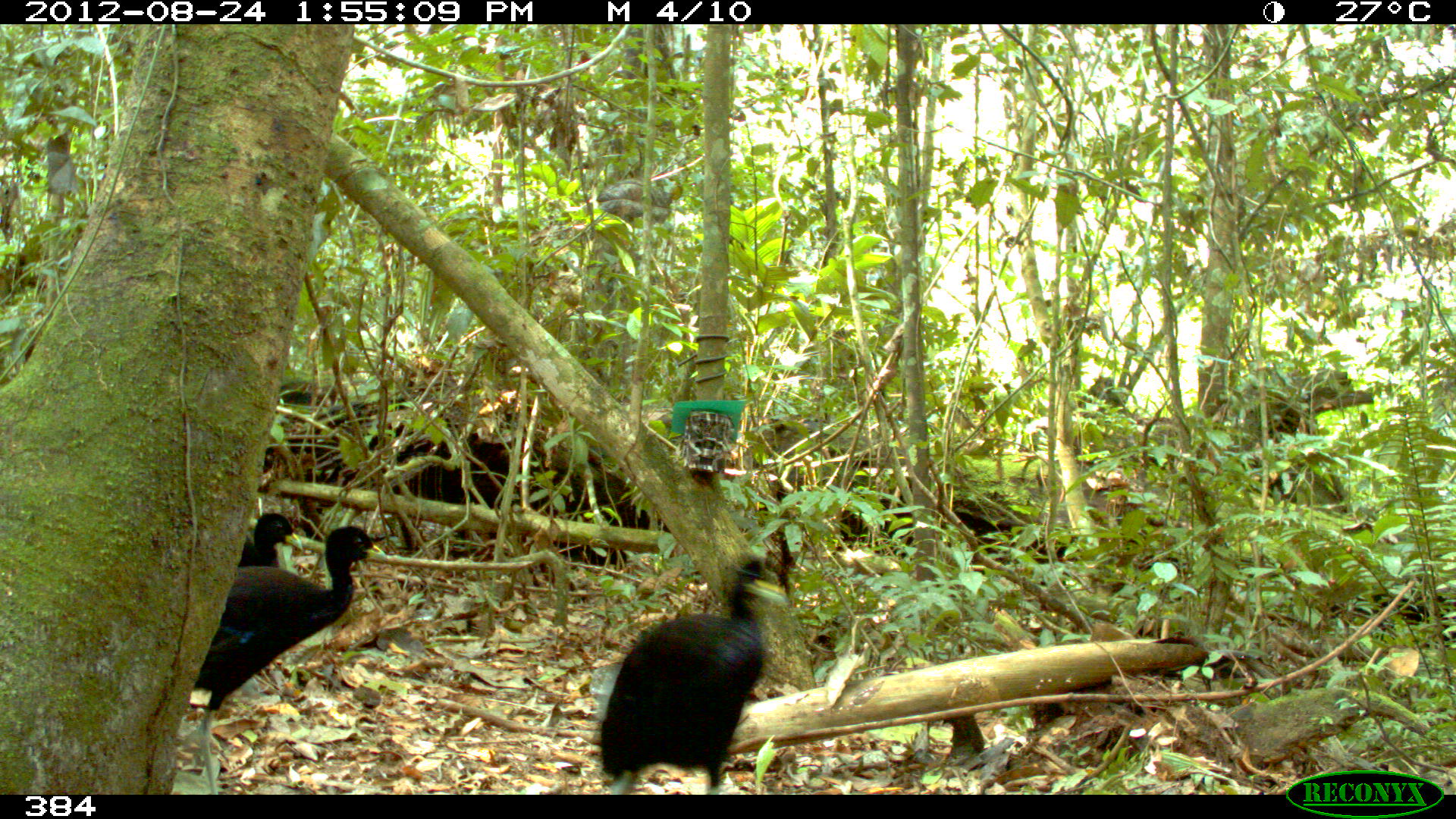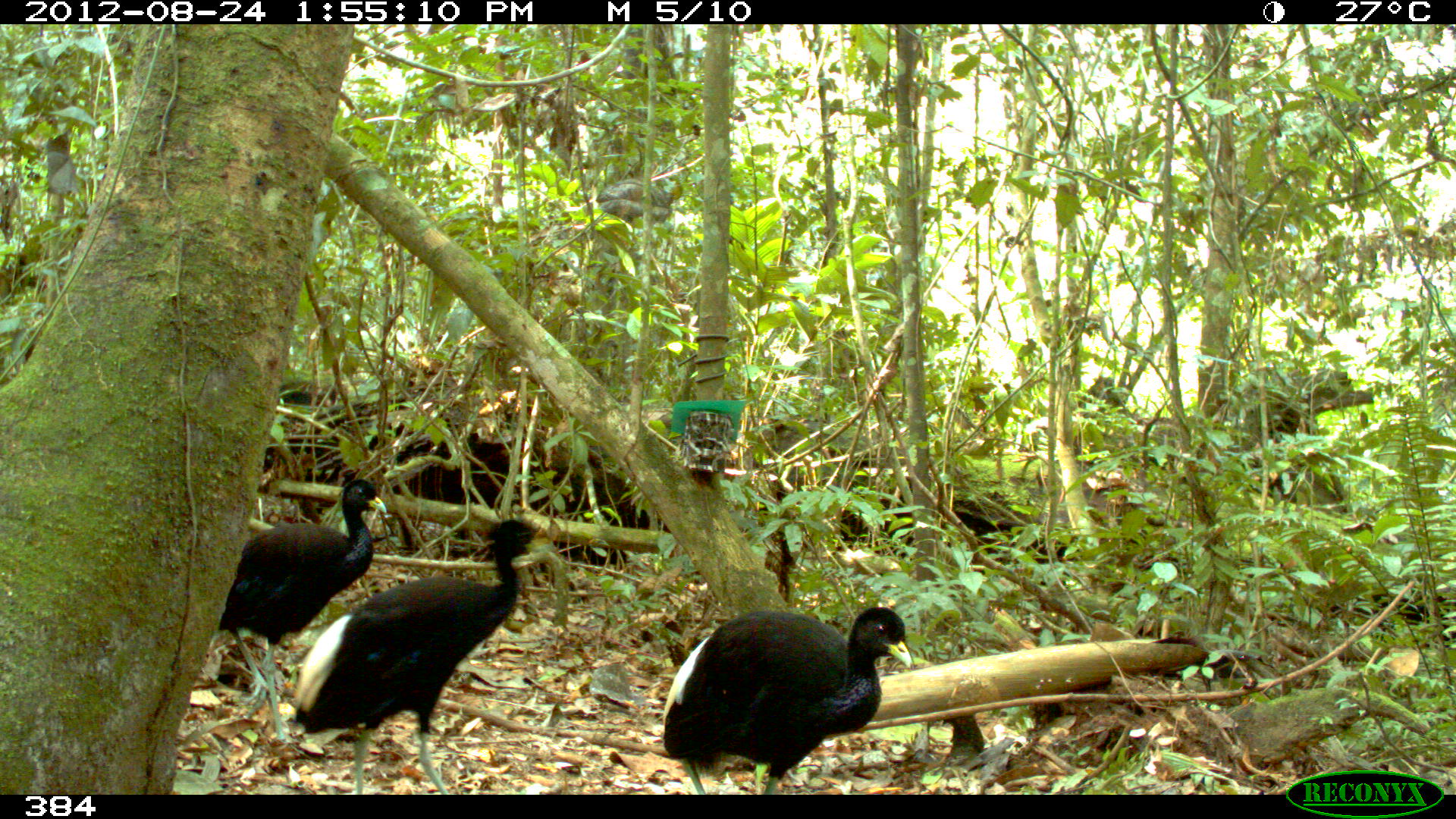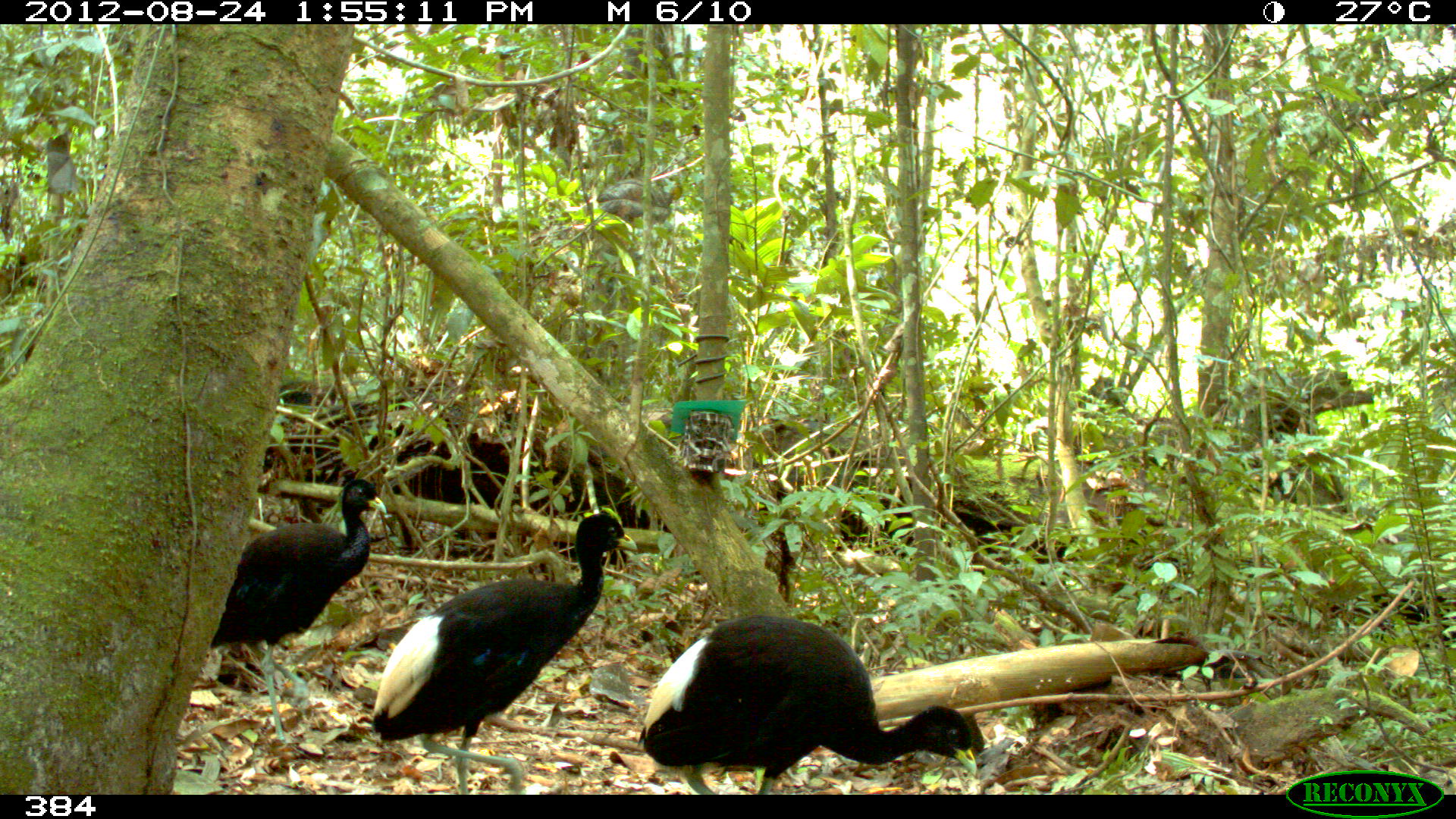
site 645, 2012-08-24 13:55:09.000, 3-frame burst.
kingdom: Animalia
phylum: Chordata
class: Aves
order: Gruiformes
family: Psophiidae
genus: Psophia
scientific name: Psophia leucoptera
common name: pale-winged trumpeter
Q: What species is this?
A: Psophia leucoptera (pale-winged trumpeter).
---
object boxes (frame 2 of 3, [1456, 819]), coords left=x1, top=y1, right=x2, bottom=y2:
psophia leucoptera: left=291, top=517, right=555, bottom=794; left=660, top=602, right=915, bottom=793; left=217, top=477, right=387, bottom=740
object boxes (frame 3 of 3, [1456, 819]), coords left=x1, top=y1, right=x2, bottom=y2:
psophia leucoptera: left=369, top=504, right=639, bottom=791; left=640, top=612, right=978, bottom=790; left=210, top=477, right=387, bottom=745